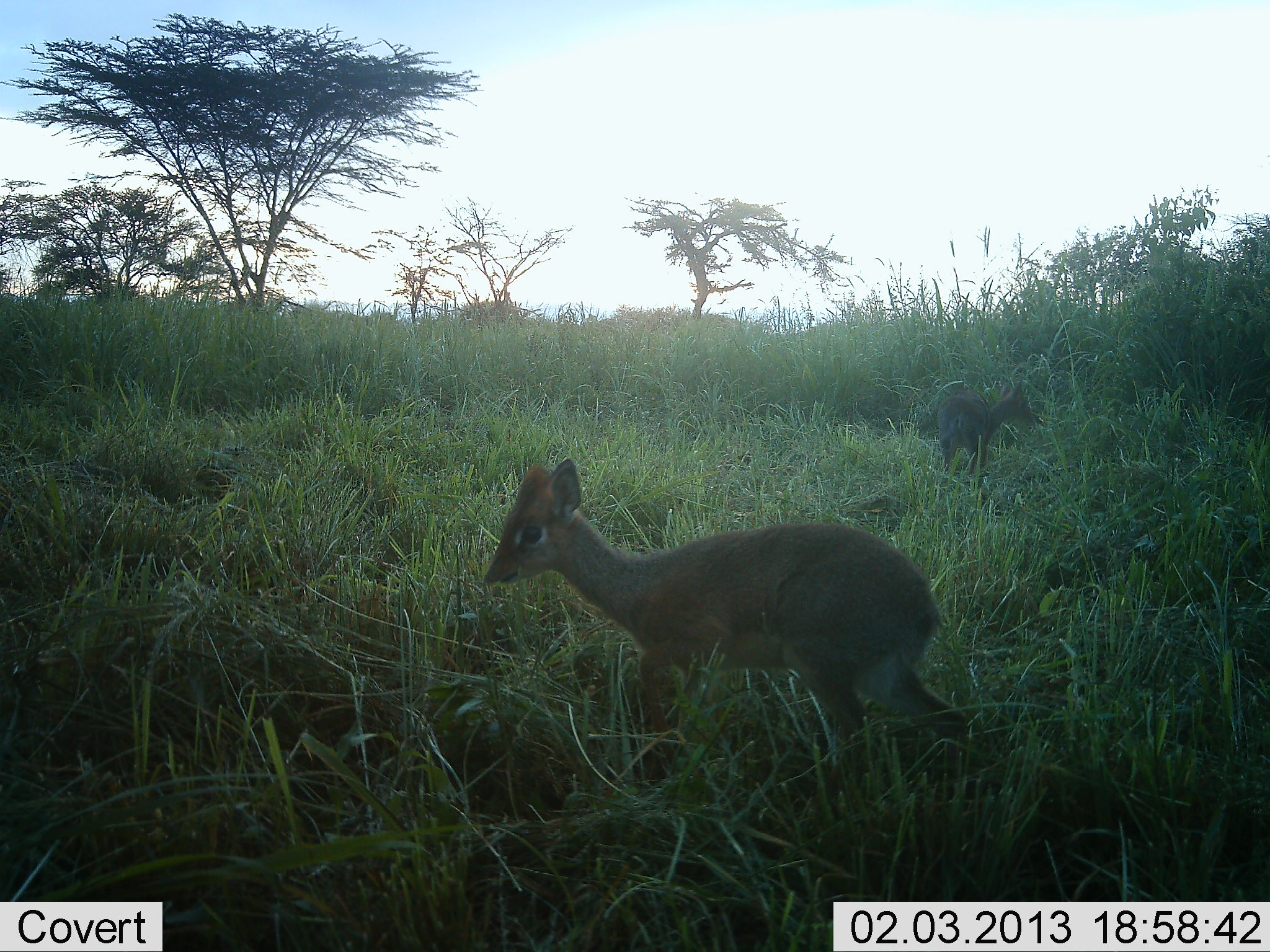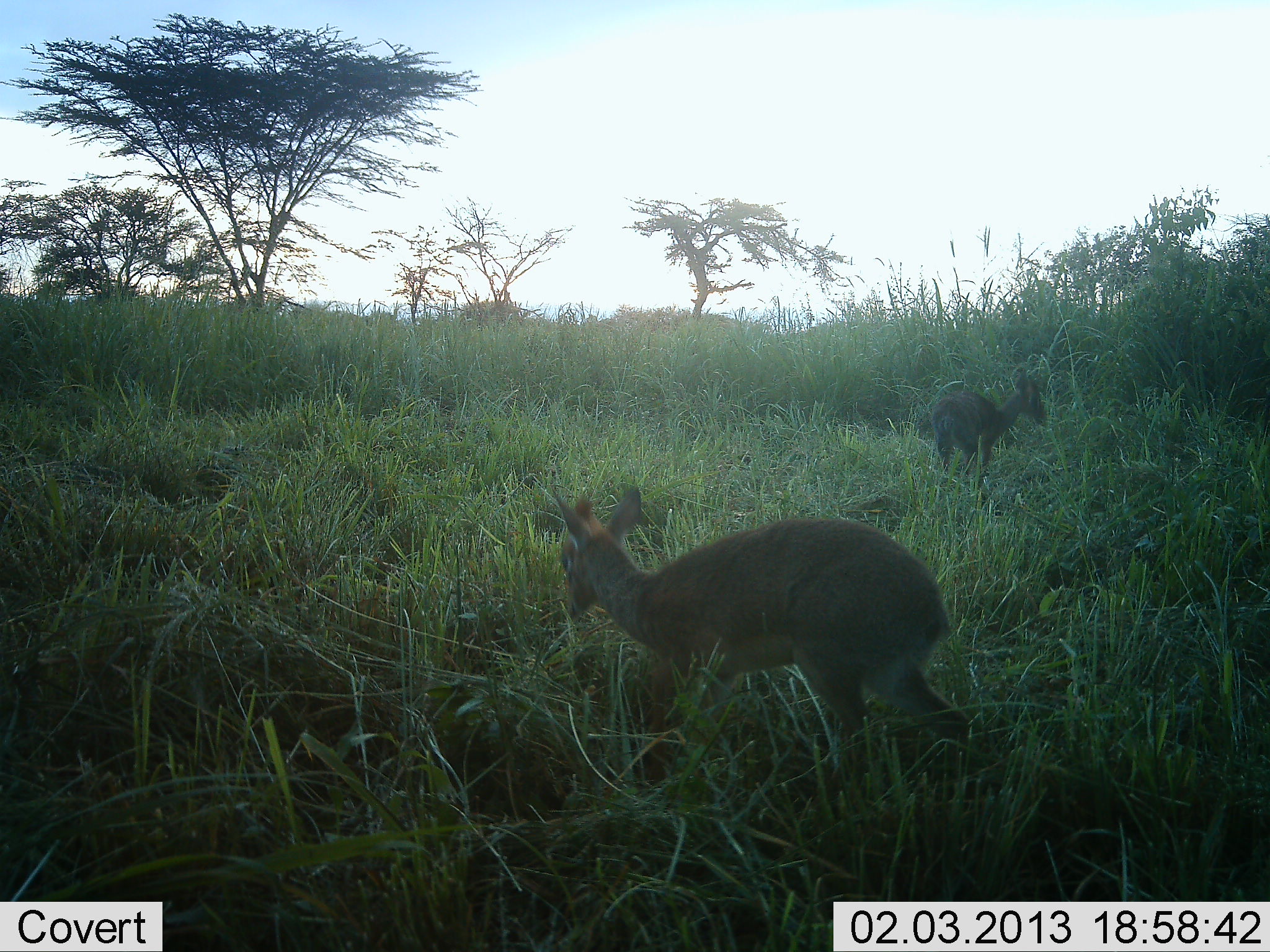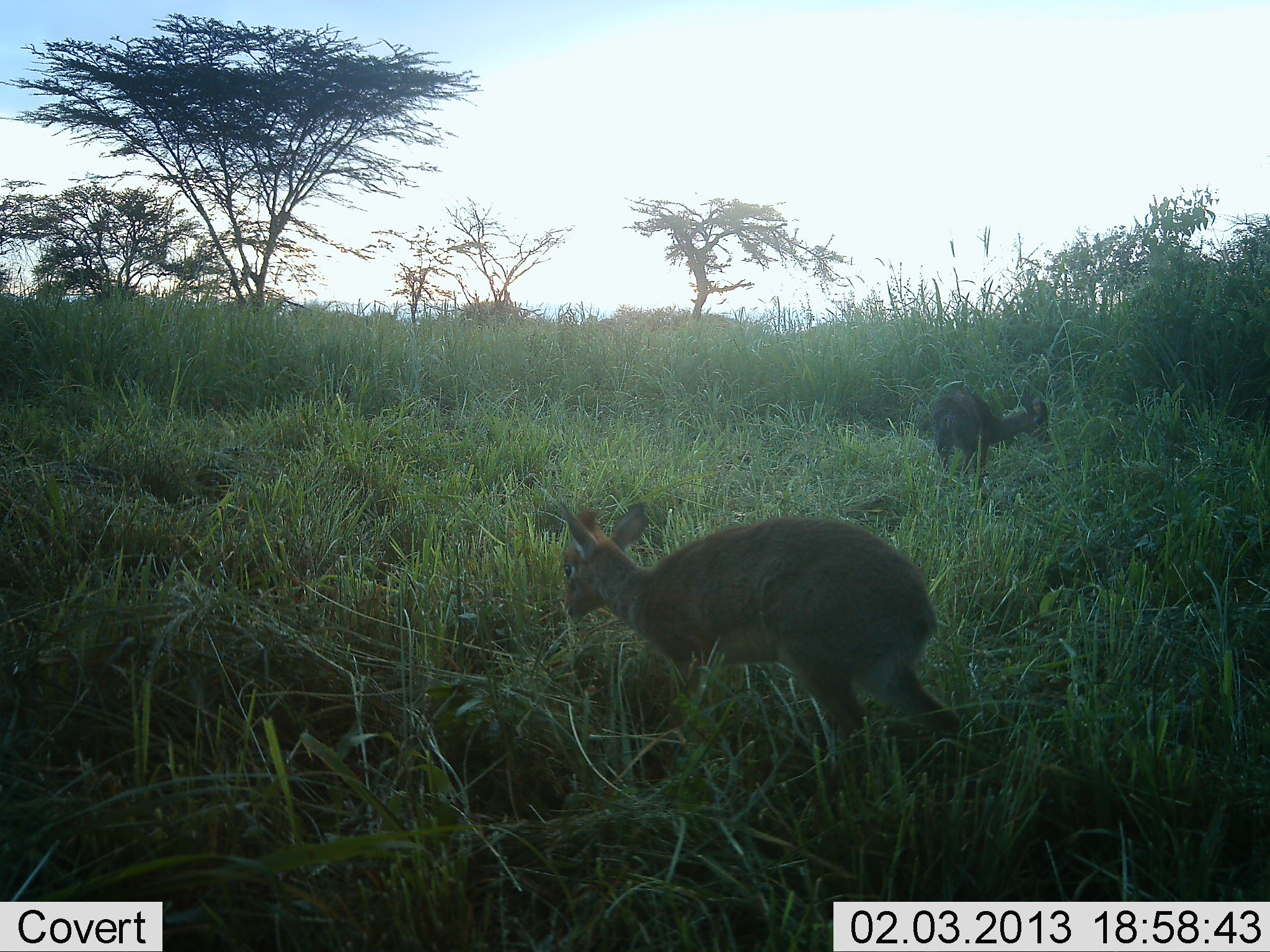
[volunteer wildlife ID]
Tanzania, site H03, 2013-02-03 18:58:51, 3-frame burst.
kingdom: Animalia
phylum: Chordata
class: Mammalia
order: Artiodactyla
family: Bovidae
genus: Madoqua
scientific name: Madoqua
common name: dikdik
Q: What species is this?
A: Dikdik (Madoqua).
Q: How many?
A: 2.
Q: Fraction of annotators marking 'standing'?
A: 39%.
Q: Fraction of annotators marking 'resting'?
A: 0%.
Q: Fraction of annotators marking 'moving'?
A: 19%.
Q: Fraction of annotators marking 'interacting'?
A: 0%.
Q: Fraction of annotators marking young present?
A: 3%.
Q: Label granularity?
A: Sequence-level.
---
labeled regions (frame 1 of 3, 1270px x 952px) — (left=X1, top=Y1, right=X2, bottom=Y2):
animal: (left=481, top=456, right=974, bottom=812); (left=923, top=385, right=1042, bottom=453)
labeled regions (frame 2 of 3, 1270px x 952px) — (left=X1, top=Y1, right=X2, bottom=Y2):
animal: (left=558, top=487, right=972, bottom=782); (left=923, top=369, right=1040, bottom=453)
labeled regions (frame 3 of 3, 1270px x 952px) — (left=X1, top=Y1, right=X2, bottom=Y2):
animal: (left=559, top=500, right=964, bottom=782); (left=923, top=385, right=1048, bottom=453)